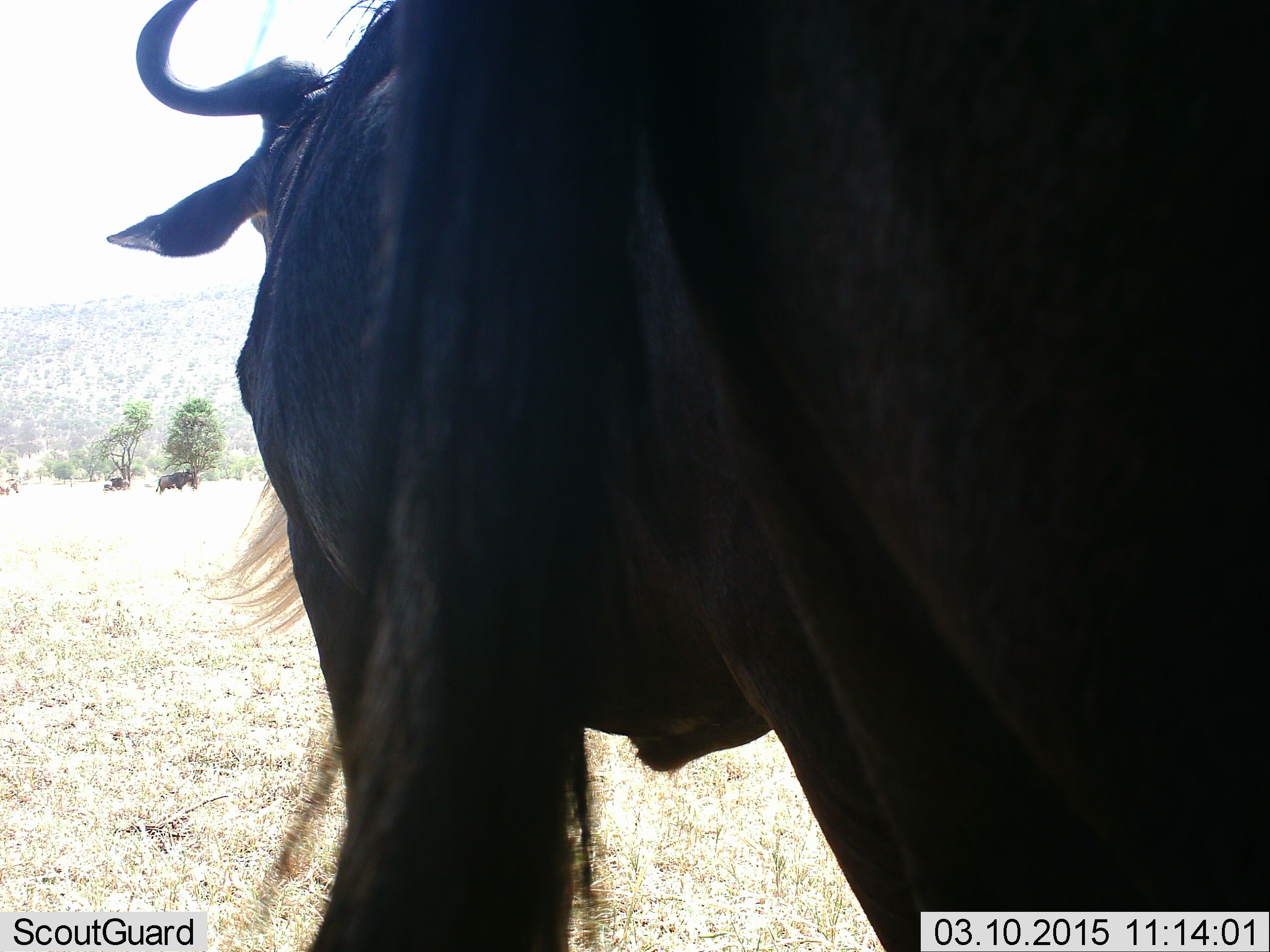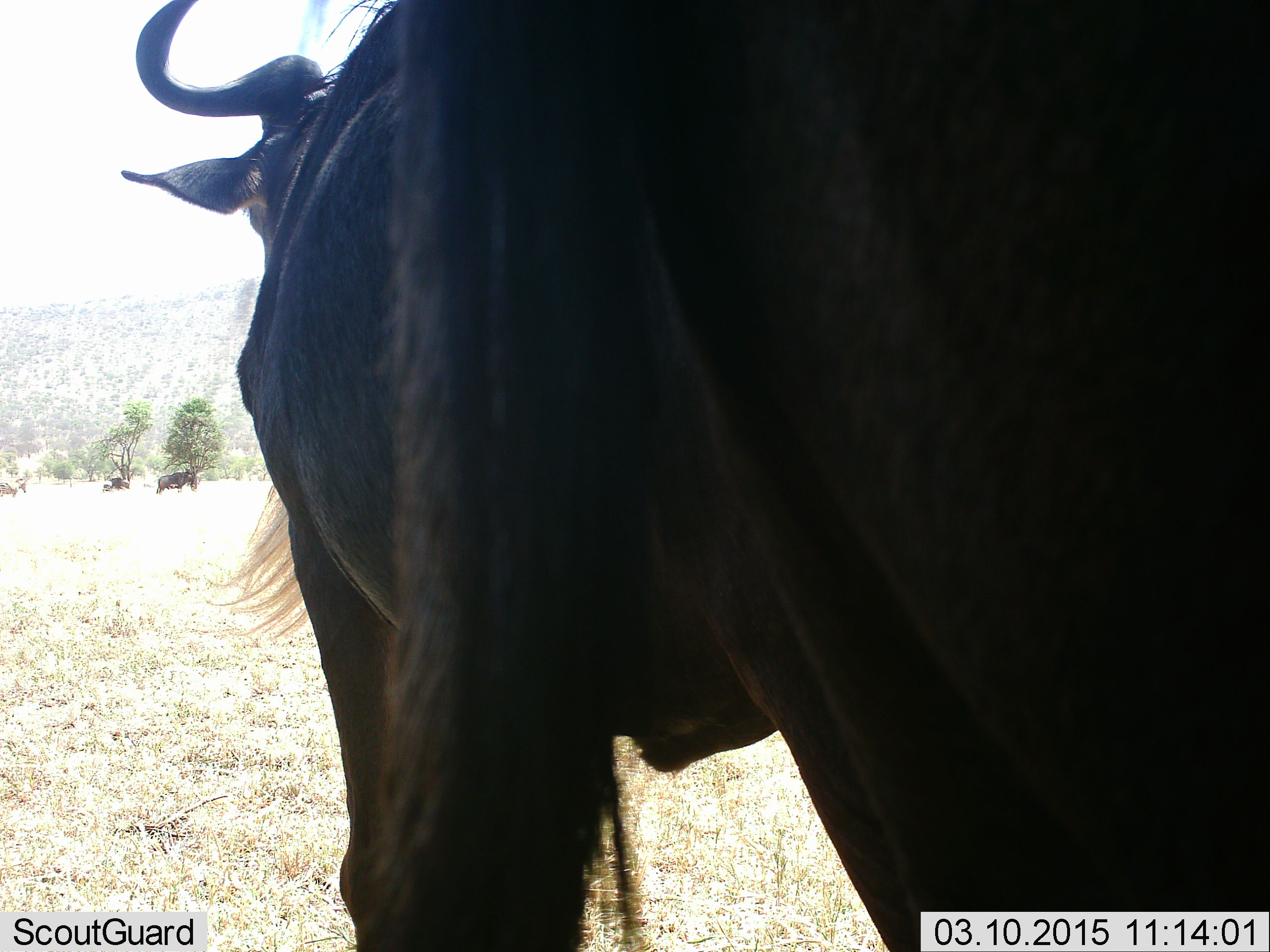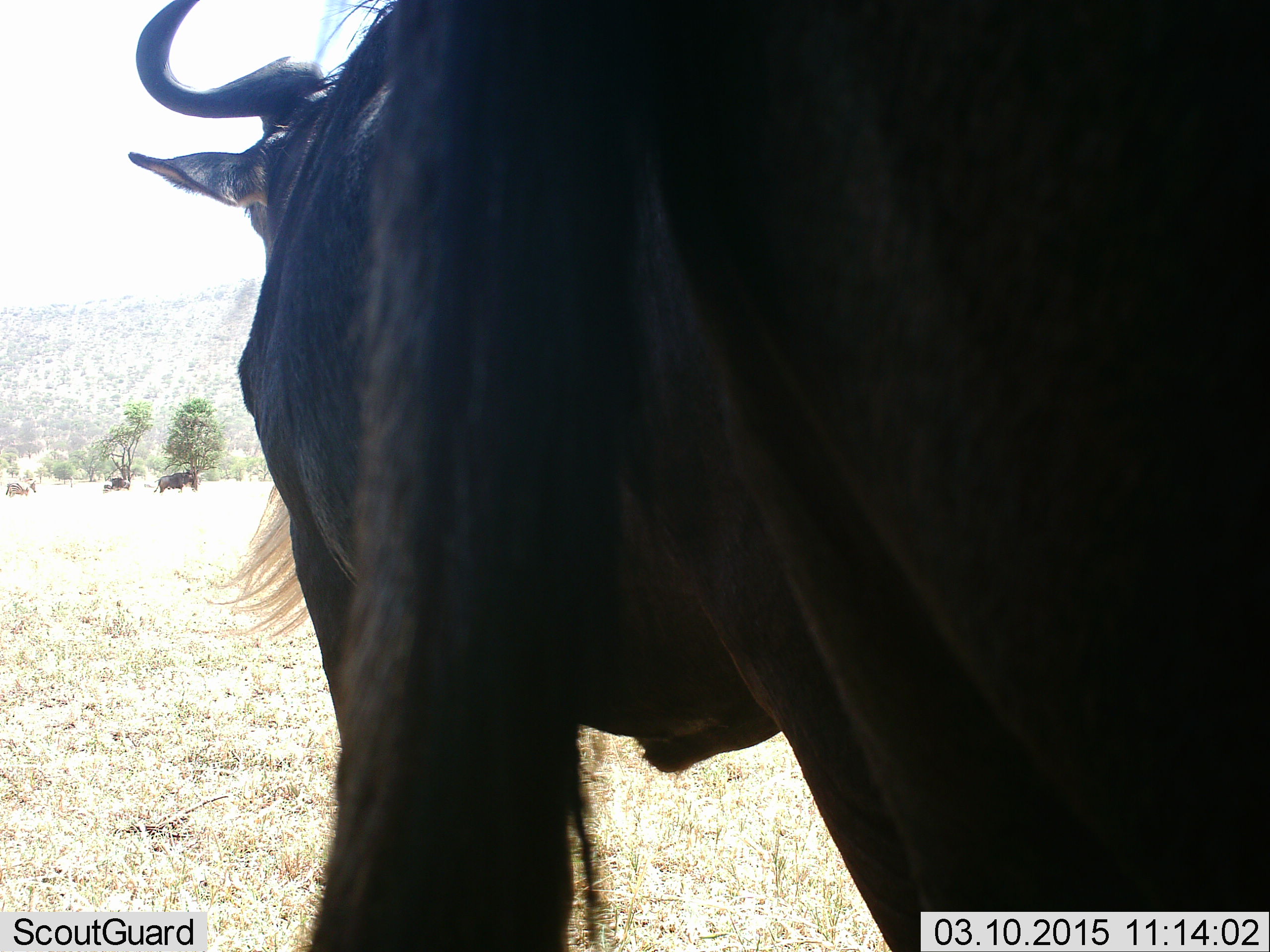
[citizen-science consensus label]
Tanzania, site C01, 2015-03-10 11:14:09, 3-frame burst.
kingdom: Animalia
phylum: Chordata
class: Mammalia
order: Artiodactyla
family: Bovidae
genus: Connochaetes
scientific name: Connochaetes taurinus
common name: blue wildebeest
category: wildebeest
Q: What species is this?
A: Wildebeest (blue wildebeest) (Connochaetes taurinus).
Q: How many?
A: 4.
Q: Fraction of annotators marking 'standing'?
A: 91%.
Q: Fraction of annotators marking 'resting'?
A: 9%.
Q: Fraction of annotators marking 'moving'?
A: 0%.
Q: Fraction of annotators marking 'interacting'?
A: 0%.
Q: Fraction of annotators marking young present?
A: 0%.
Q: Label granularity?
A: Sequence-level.